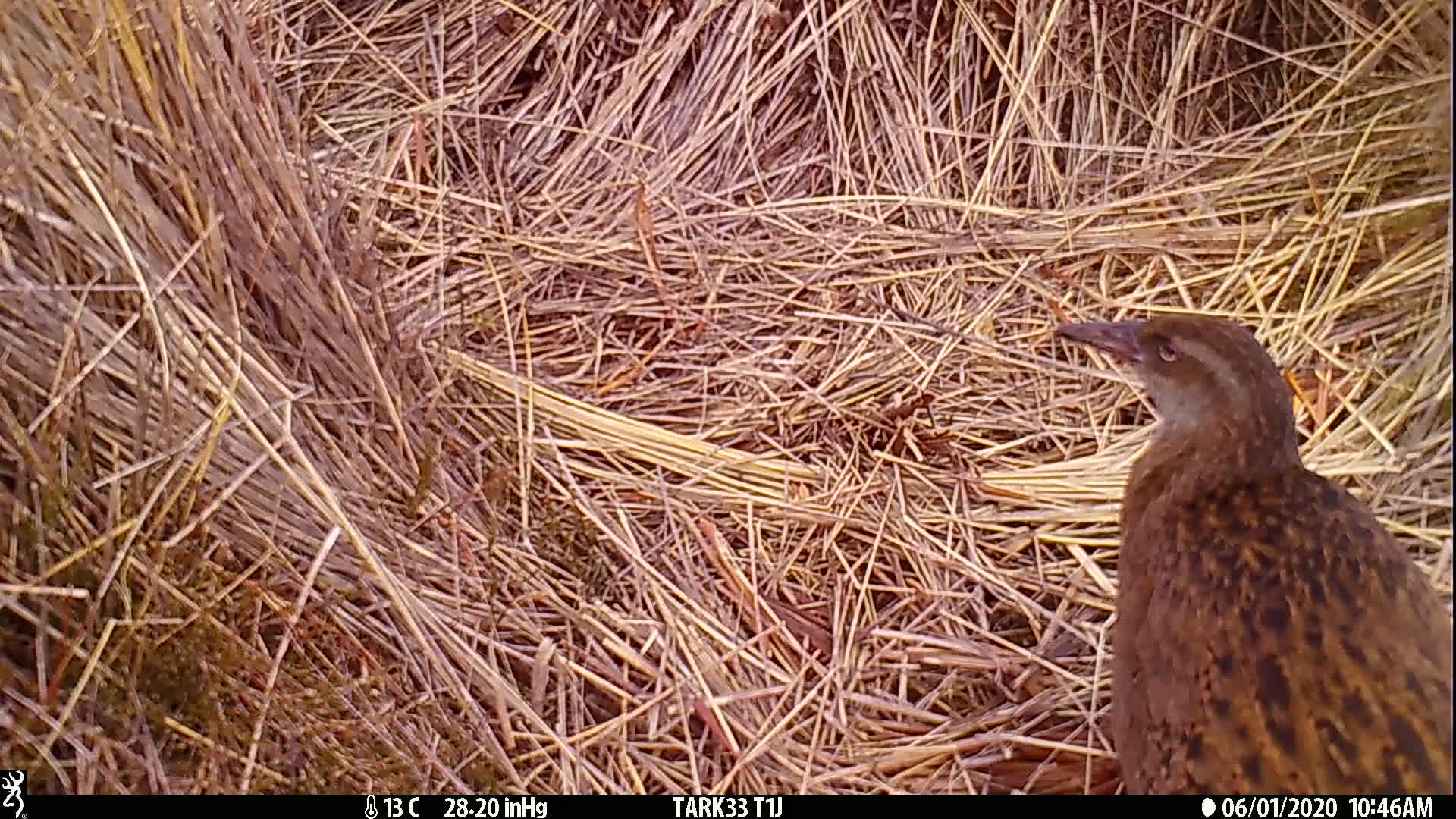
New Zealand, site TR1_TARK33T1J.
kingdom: Animalia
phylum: Chordata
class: Aves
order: Gruiformes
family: Rallidae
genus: Gallirallus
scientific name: Gallirallus australis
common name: weka